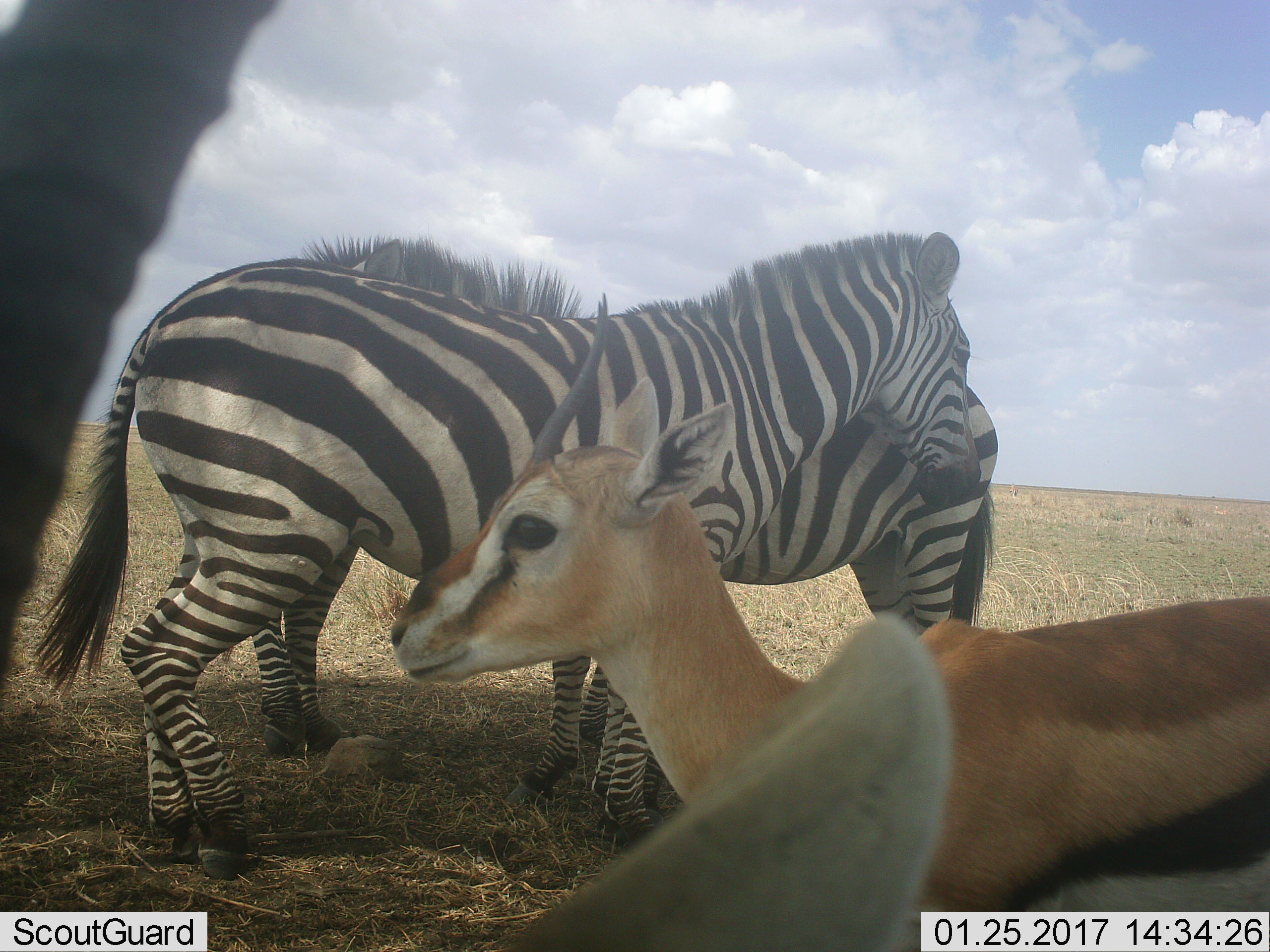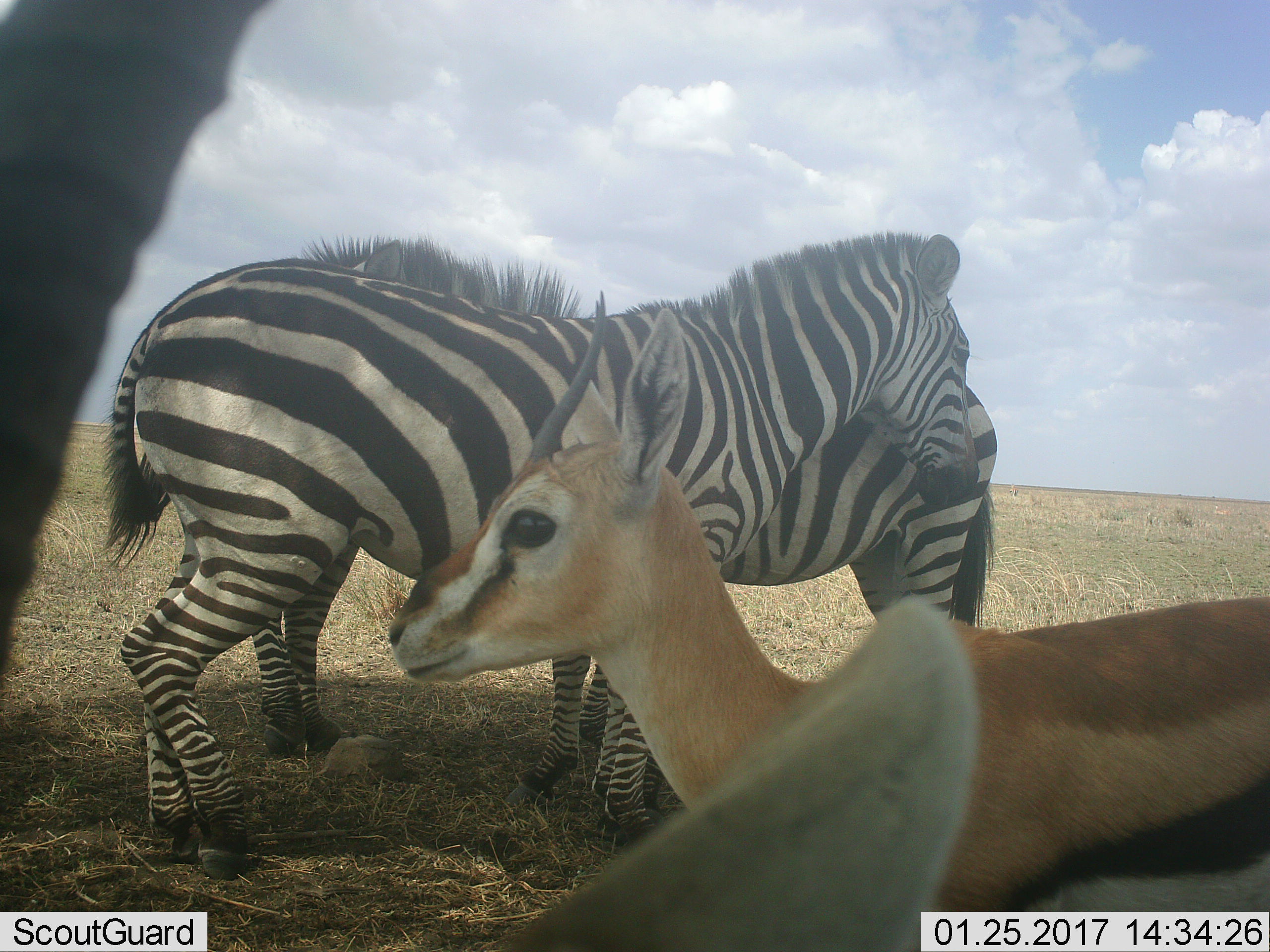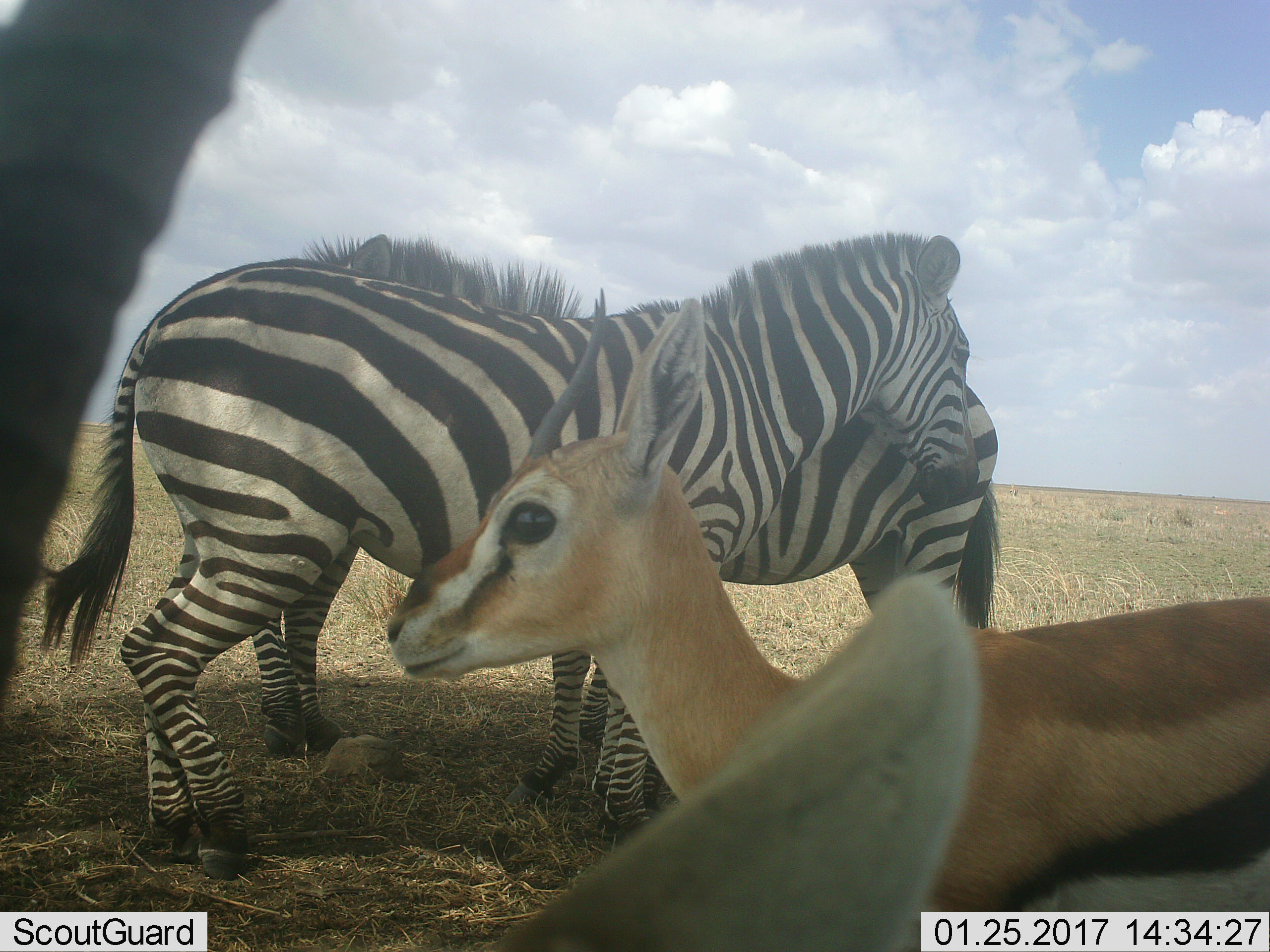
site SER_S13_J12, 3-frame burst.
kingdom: Animalia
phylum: Chordata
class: Mammalia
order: Artiodactyla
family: Bovidae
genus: Eudorcas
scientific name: Eudorcas thomsonii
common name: thomson's gazelle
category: gazellethomsons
Gazellethomsons (thomson's gazelle) (Eudorcas thomsonii), count 2. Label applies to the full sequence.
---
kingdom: Animalia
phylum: Chordata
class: Mammalia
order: Perissodactyla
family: Equidae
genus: Equus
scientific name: Equus quagga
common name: plains zebra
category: zebraplains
Zebraplains (plains zebra) (Equus quagga), count 2. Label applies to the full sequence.